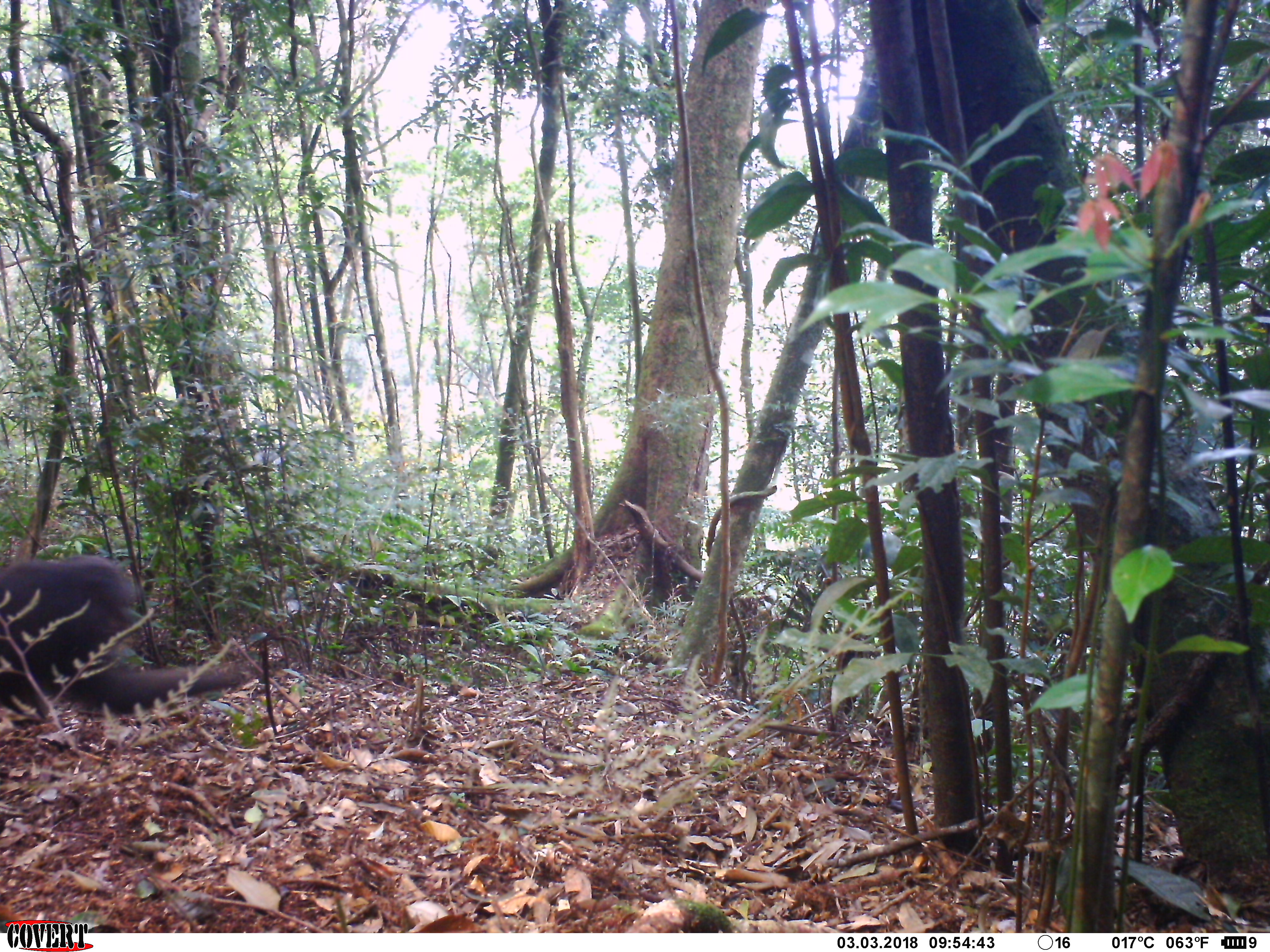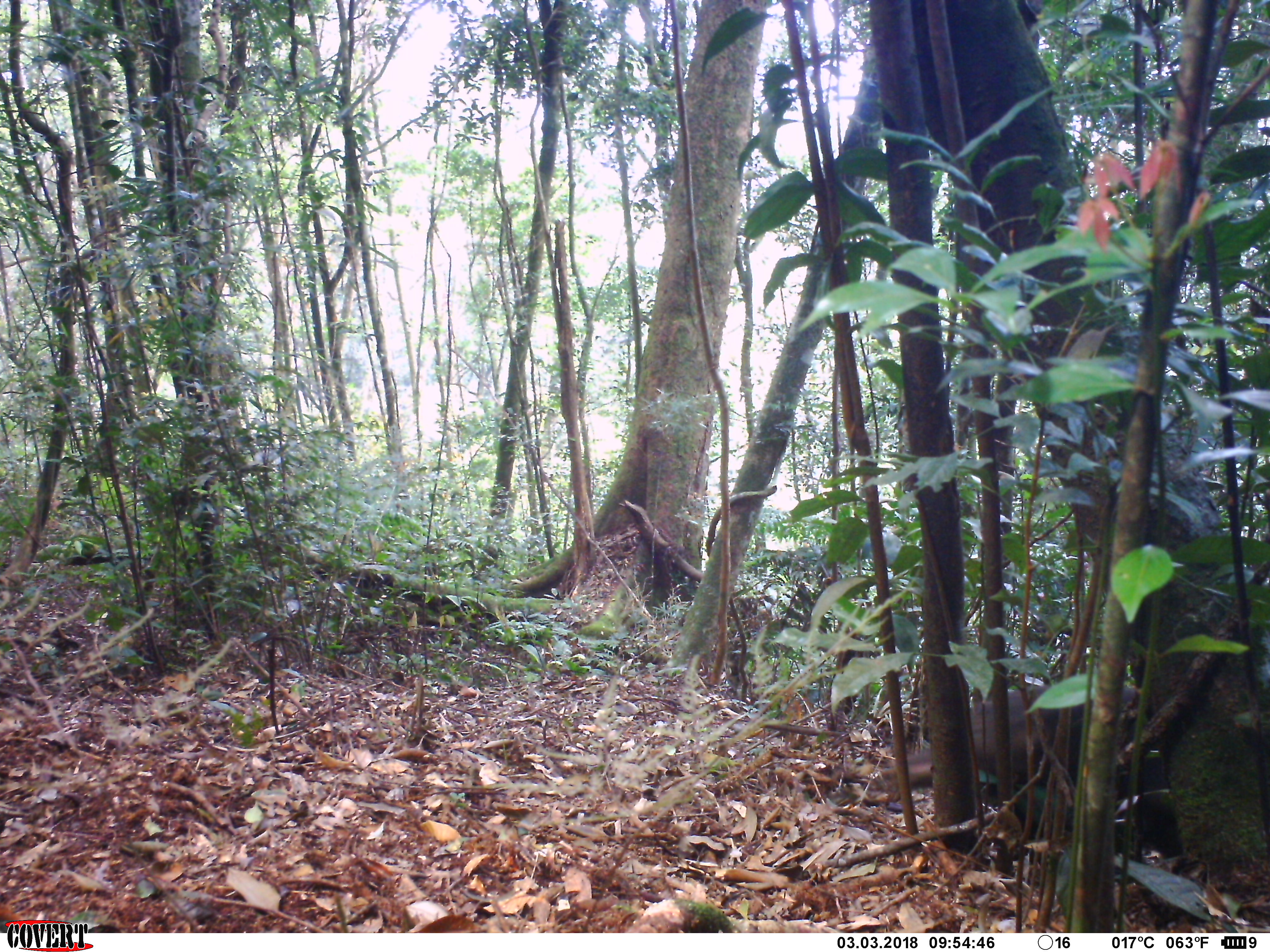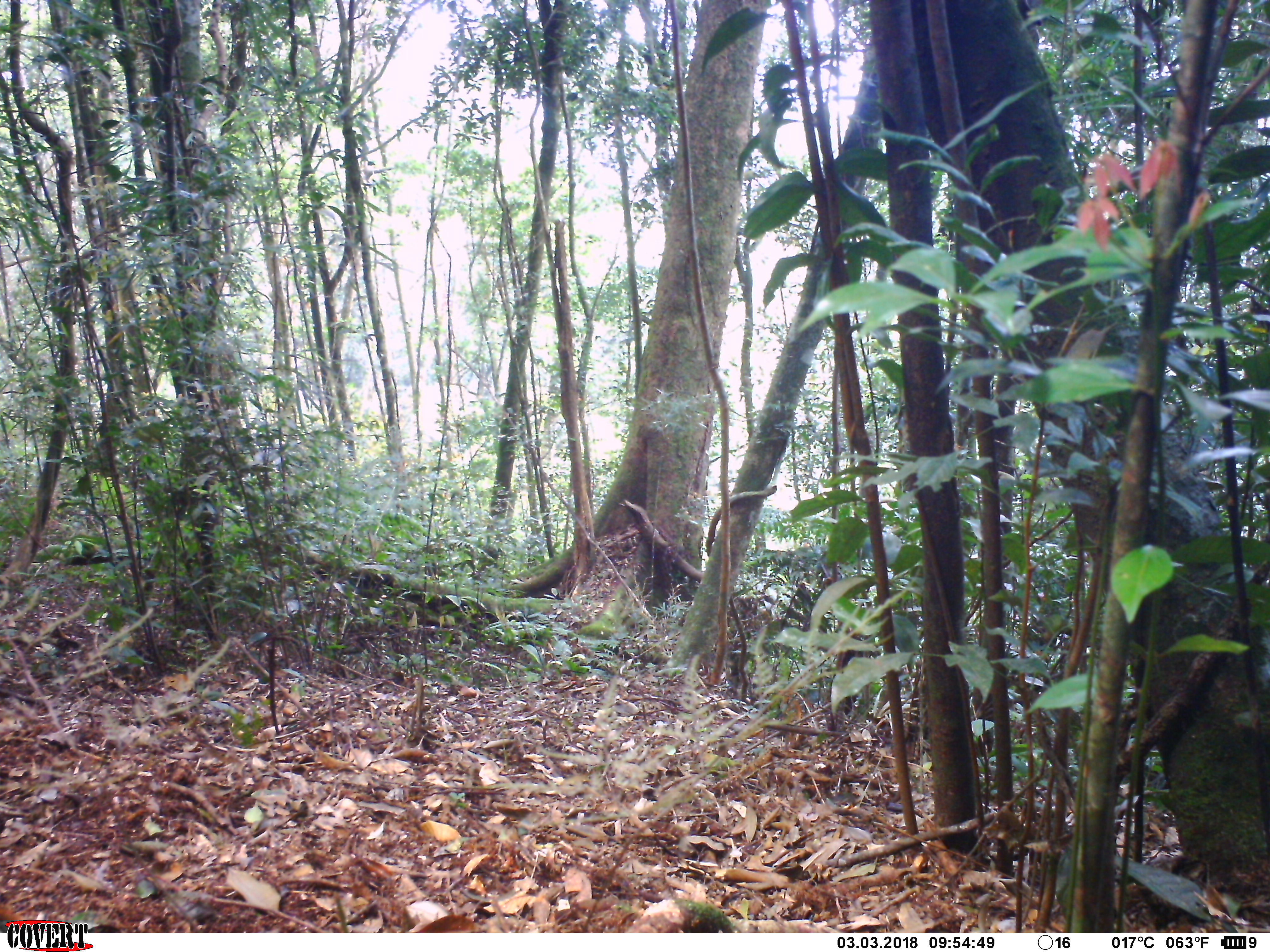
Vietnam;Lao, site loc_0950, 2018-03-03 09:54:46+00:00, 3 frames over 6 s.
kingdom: Animalia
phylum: Chordata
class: Mammalia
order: Primates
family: Cercopithecidae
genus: Macaca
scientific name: Macaca arctoides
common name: stump-tailed macaque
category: stump tailed macaque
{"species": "stump tailed macaque (stump-tailed macaque) (Macaca arctoides)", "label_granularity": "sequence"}